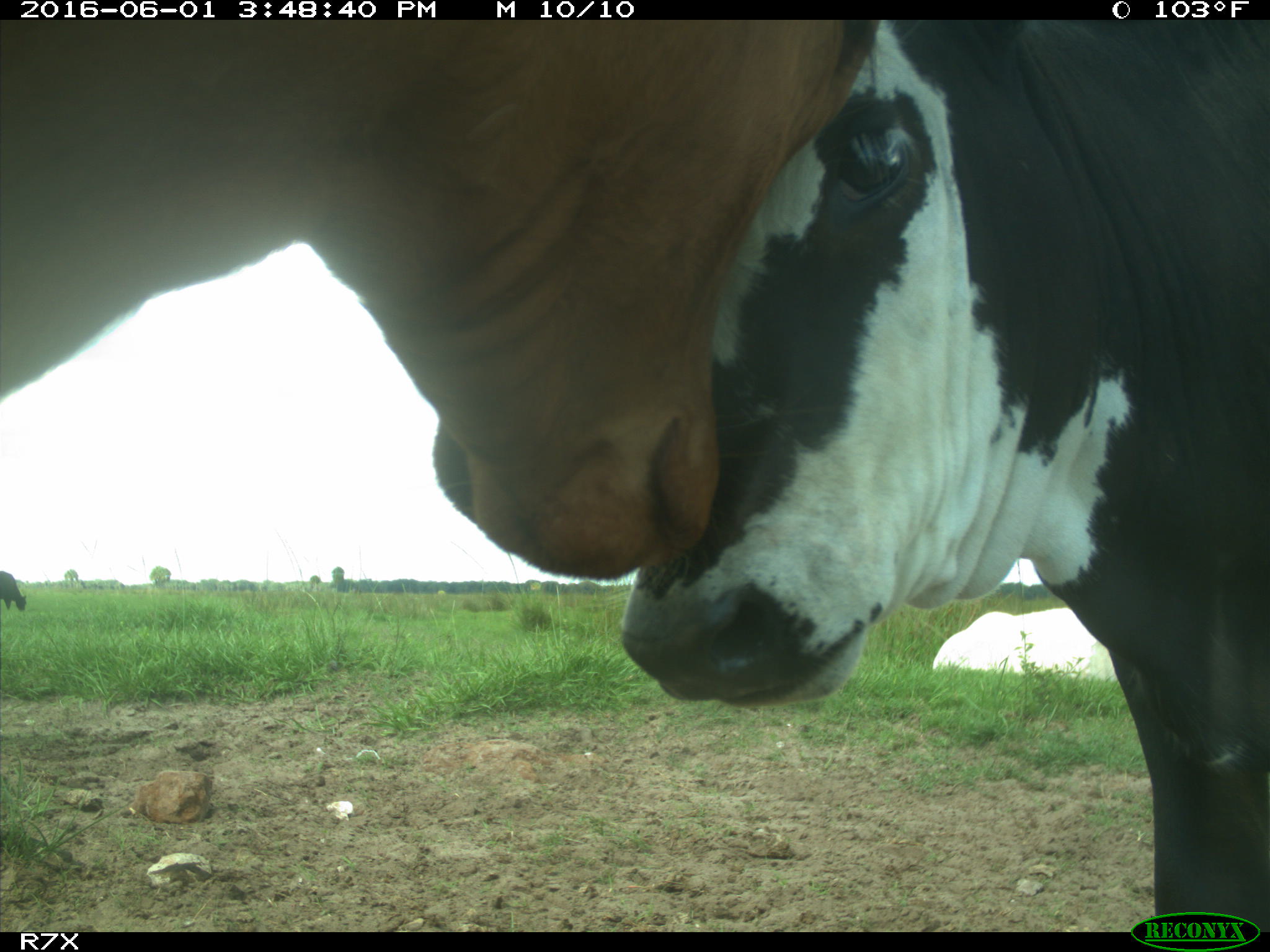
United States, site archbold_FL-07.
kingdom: Animalia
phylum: Chordata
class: Mammalia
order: Artiodactyla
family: Bovidae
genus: Bos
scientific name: Bos taurus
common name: domestic cow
Bos taurus (domestic cow).